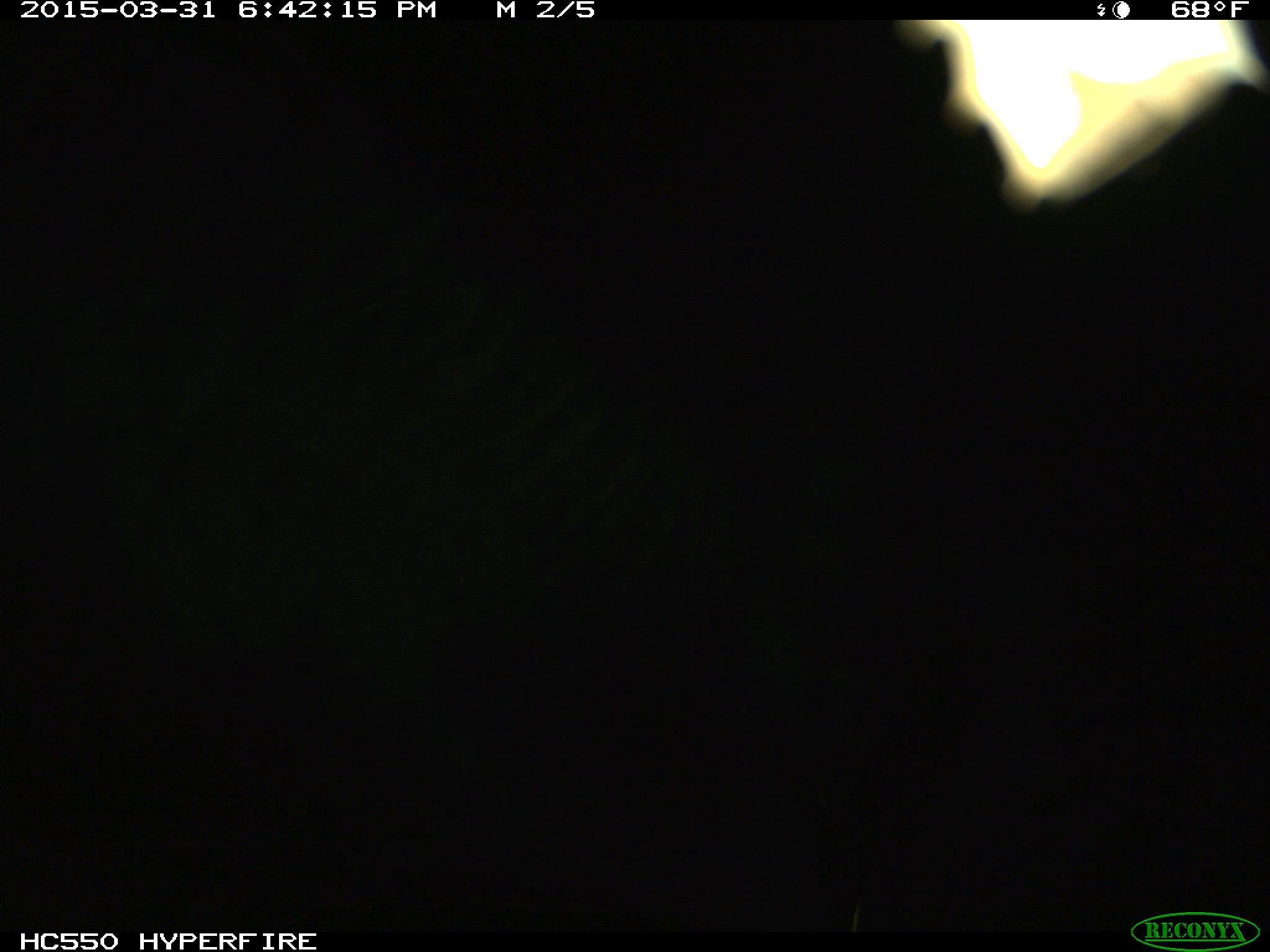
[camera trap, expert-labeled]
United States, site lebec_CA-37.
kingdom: Animalia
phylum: Chordata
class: Mammalia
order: Artiodactyla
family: Bovidae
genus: Bos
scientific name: Bos taurus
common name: domestic cow